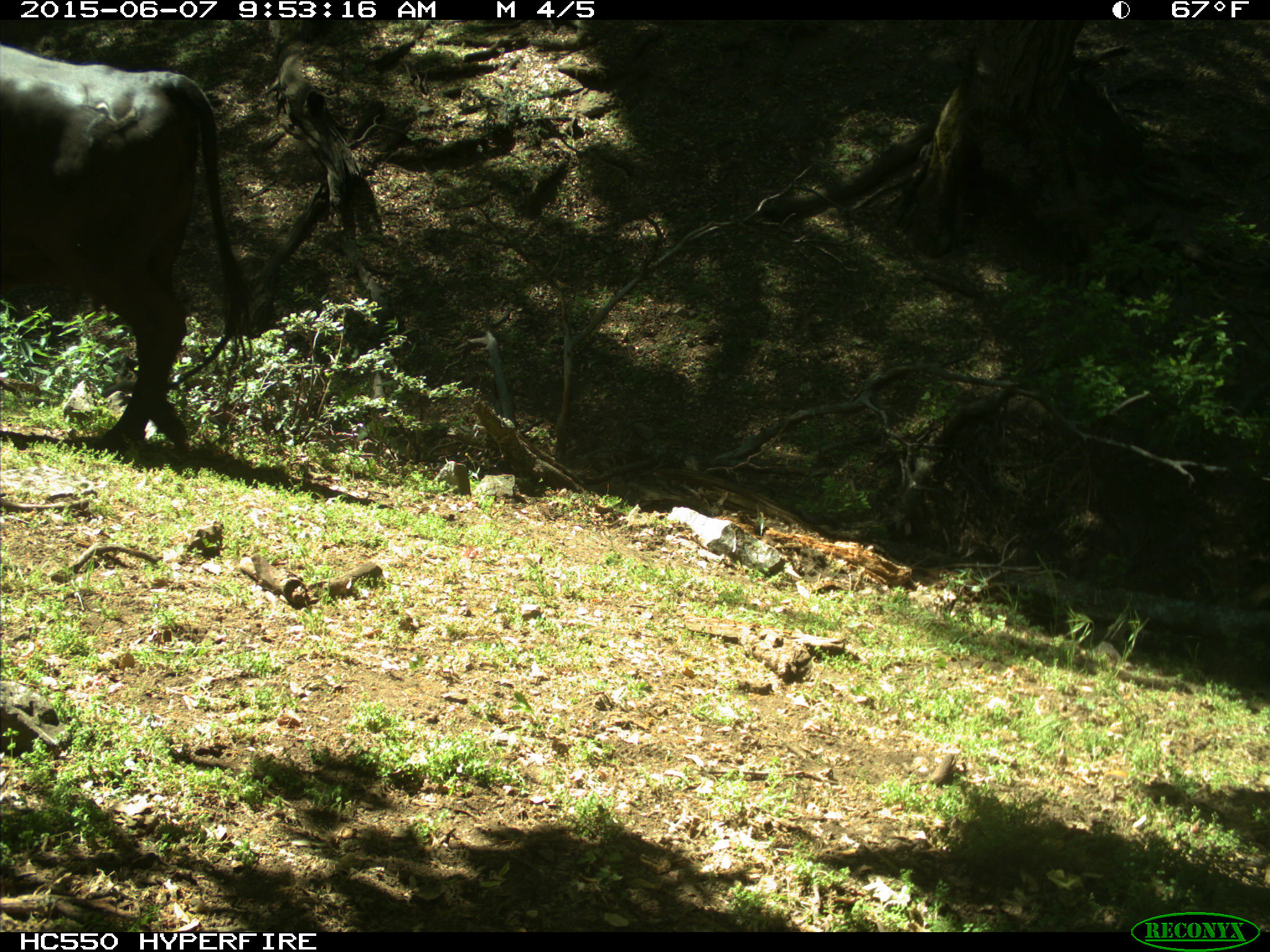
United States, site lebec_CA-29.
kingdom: Animalia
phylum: Chordata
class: Mammalia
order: Artiodactyla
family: Bovidae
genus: Bos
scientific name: Bos taurus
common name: domestic cow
Bos taurus (domestic cow).